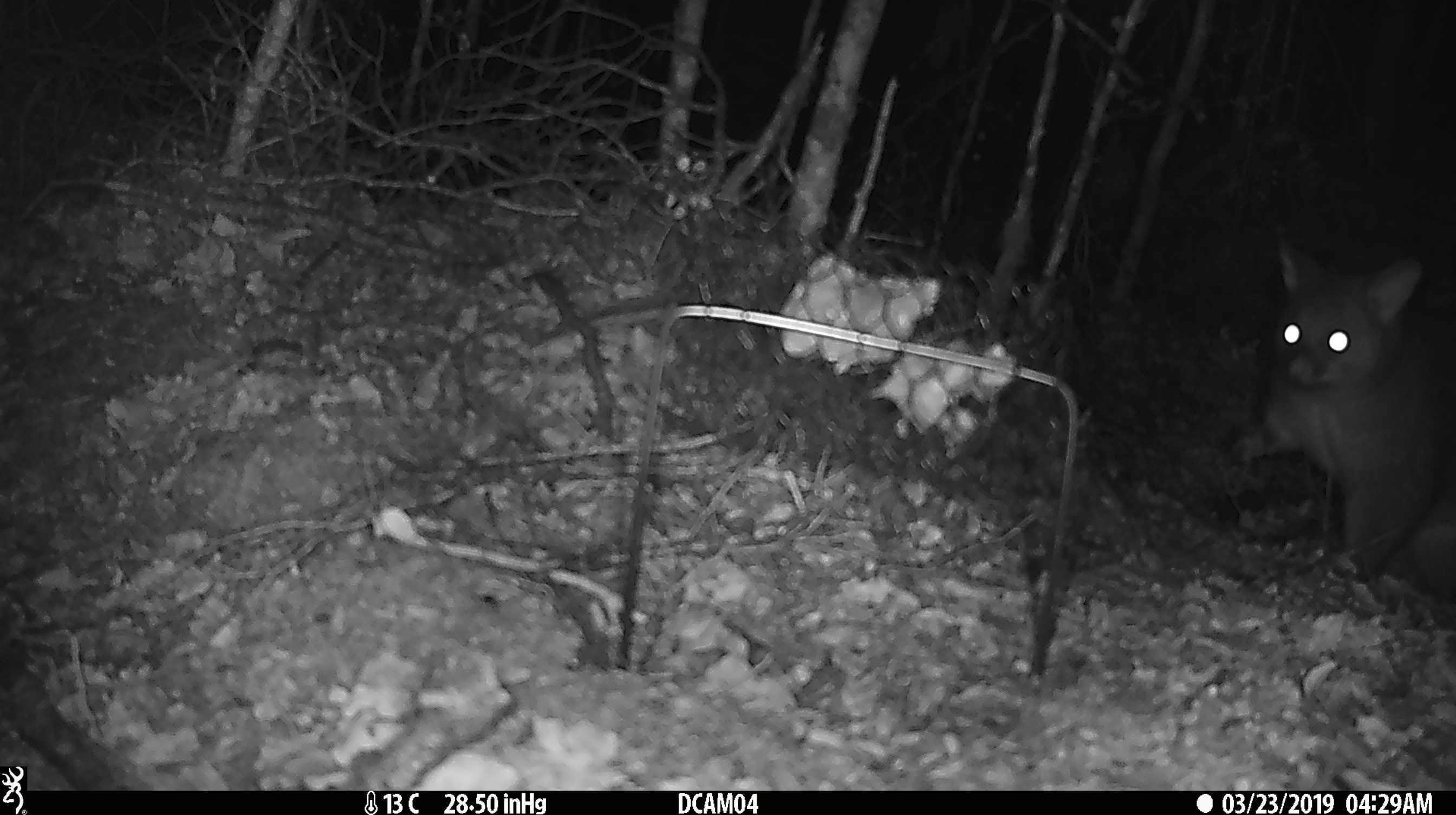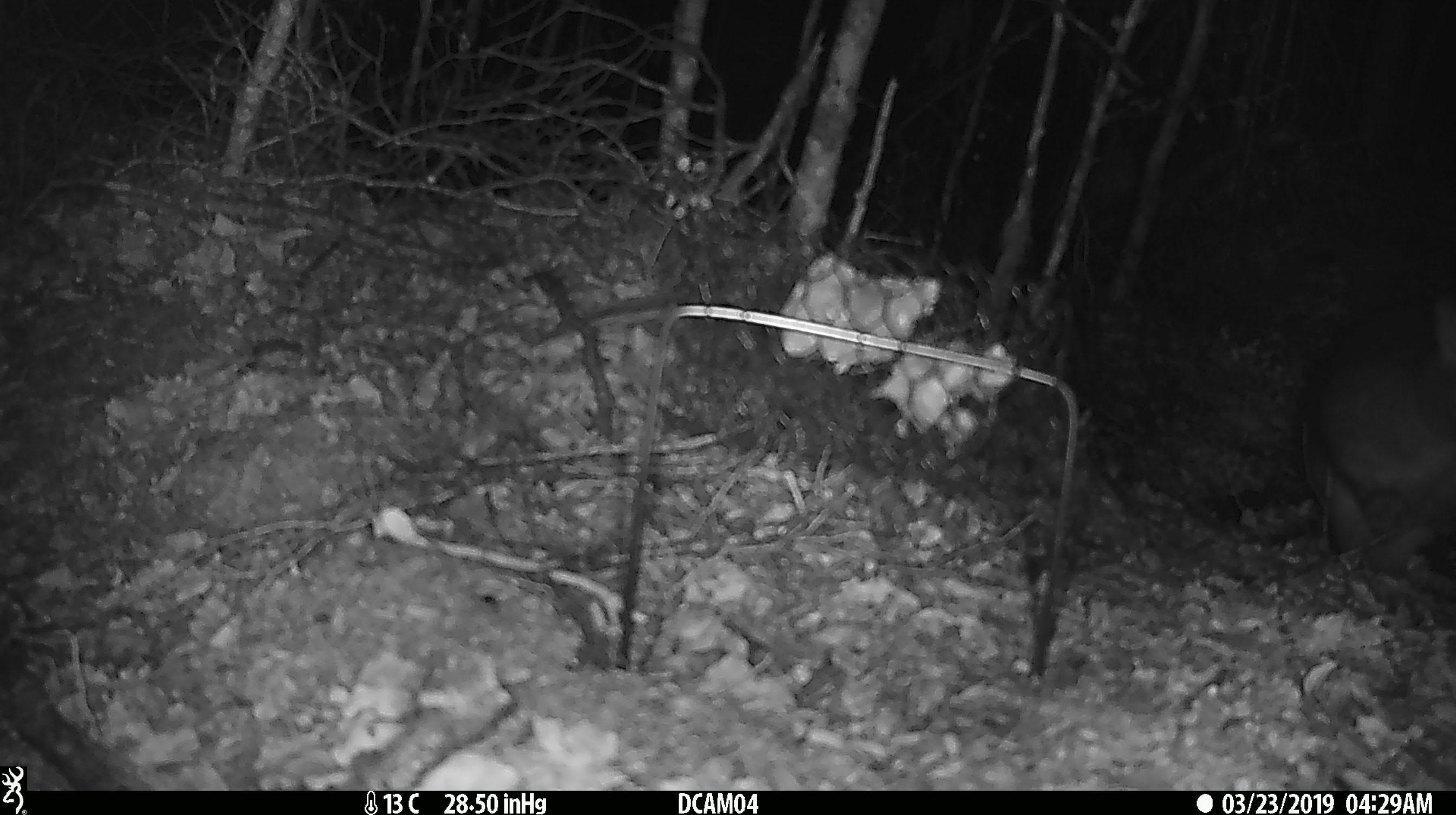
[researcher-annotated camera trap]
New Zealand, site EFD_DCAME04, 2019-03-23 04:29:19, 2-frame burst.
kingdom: Animalia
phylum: Chordata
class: Mammalia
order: Diprotodontia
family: Phalangeridae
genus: Trichosurus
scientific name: Trichosurus vulpecula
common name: common brushtail possum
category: possum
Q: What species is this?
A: Possum (common brushtail possum) (Trichosurus vulpecula).